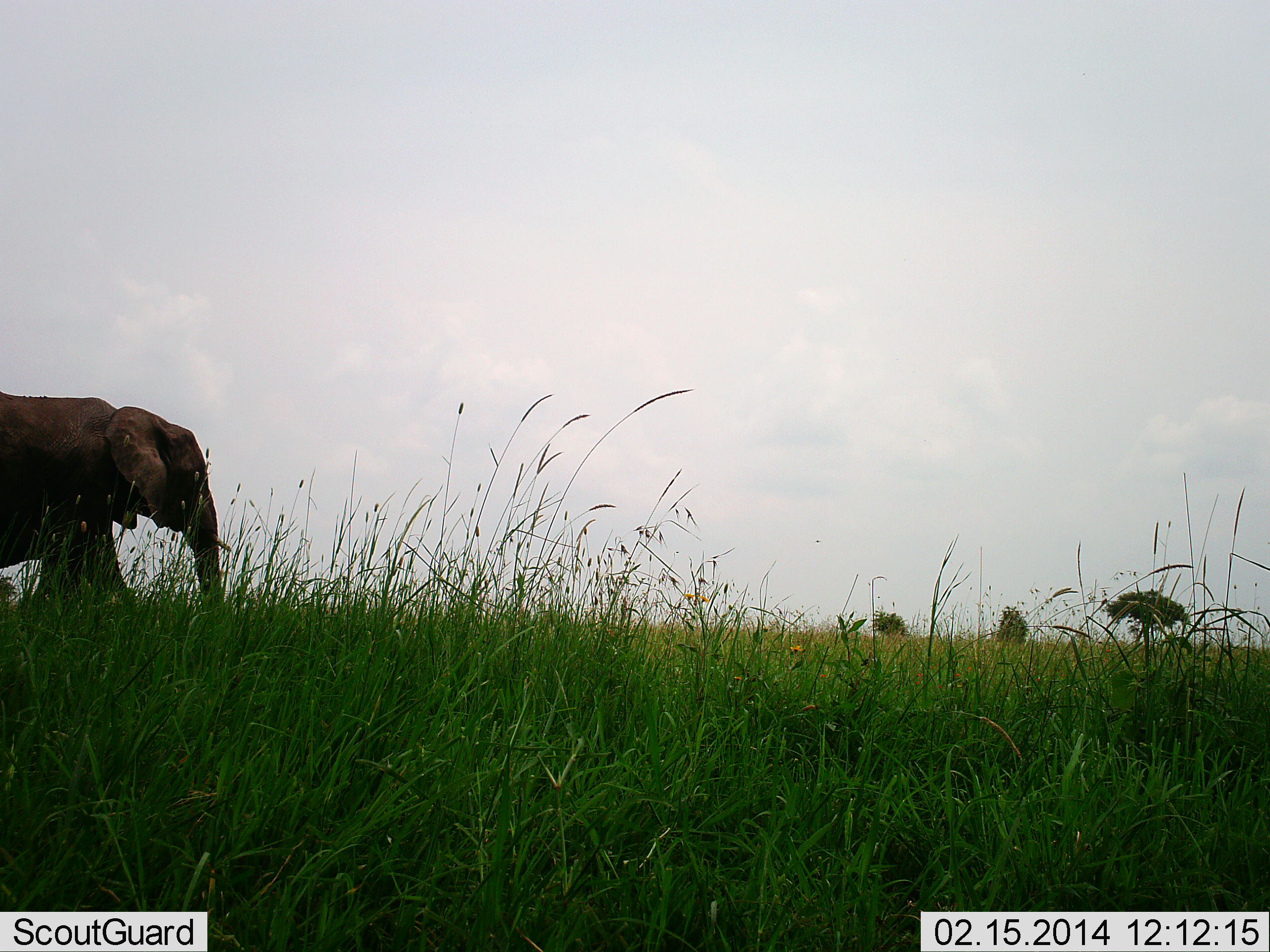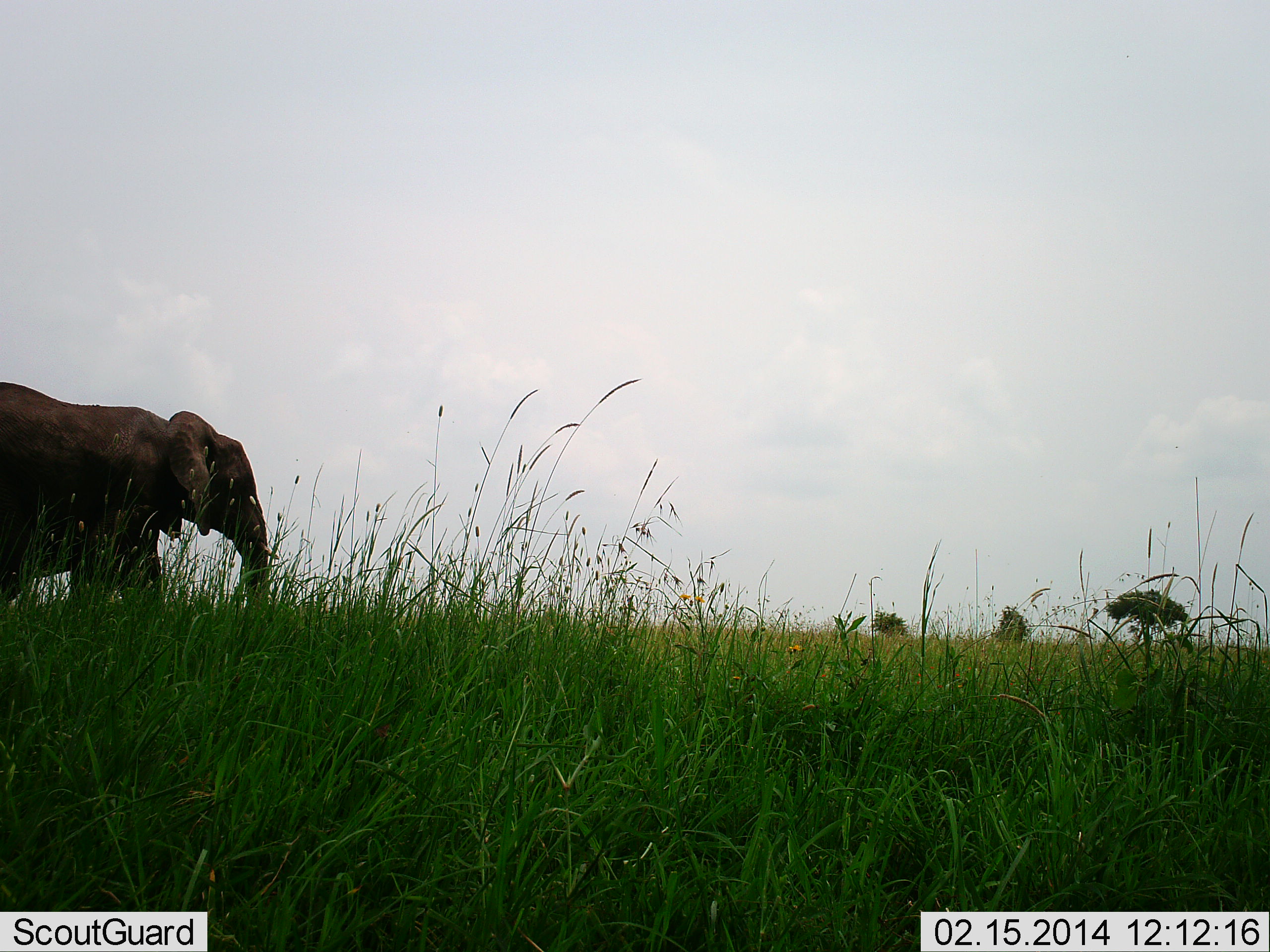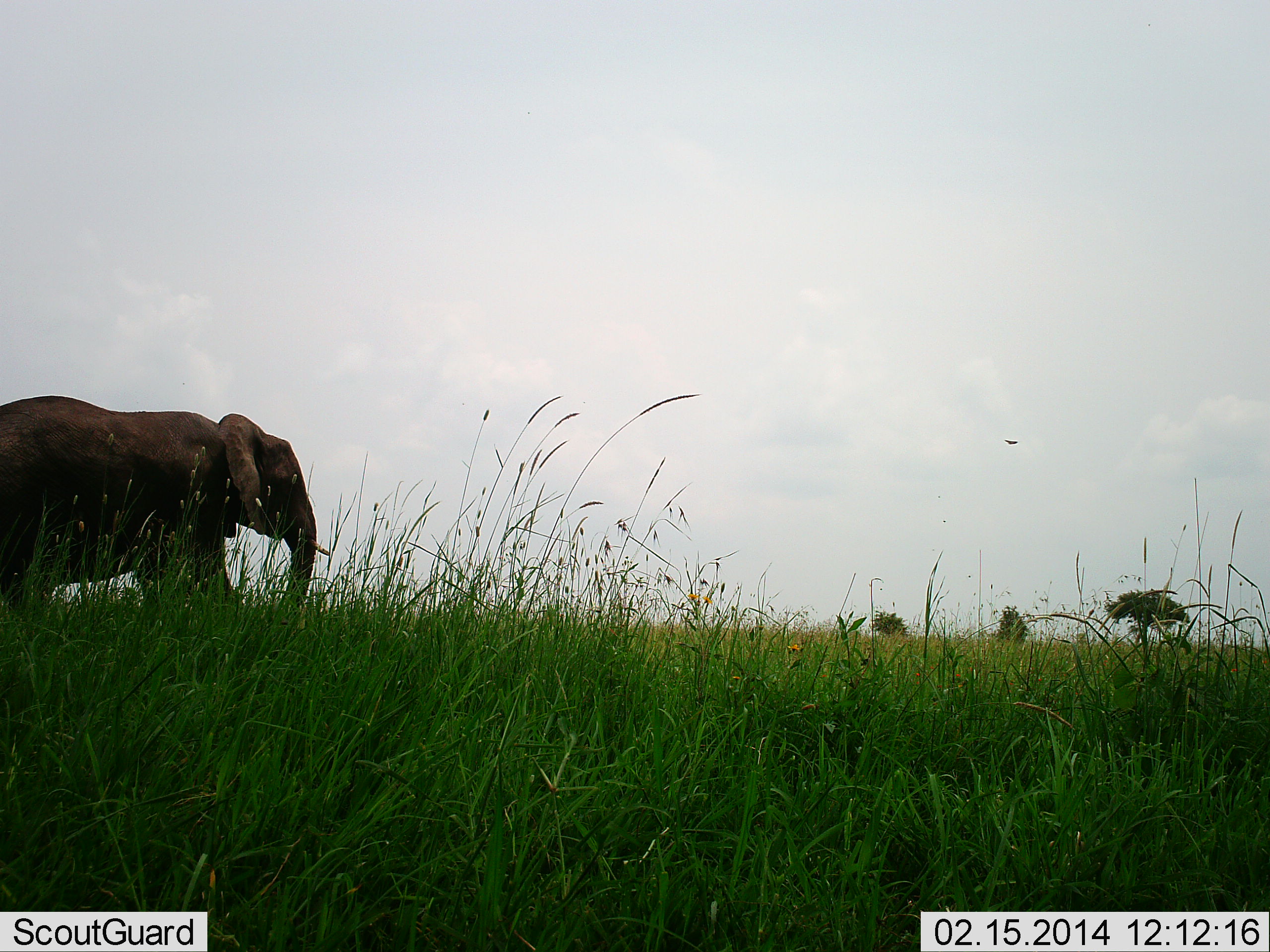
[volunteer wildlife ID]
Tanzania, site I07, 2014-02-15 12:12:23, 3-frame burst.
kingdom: Animalia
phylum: Chordata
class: Mammalia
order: Proboscidea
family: Elephantidae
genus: Loxodonta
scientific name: Loxodonta africana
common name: african bush elephant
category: elephant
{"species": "elephant (african bush elephant) (Loxodonta africana)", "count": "1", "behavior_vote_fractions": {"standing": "10%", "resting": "0%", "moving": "90%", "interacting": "0%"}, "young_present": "0%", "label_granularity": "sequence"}